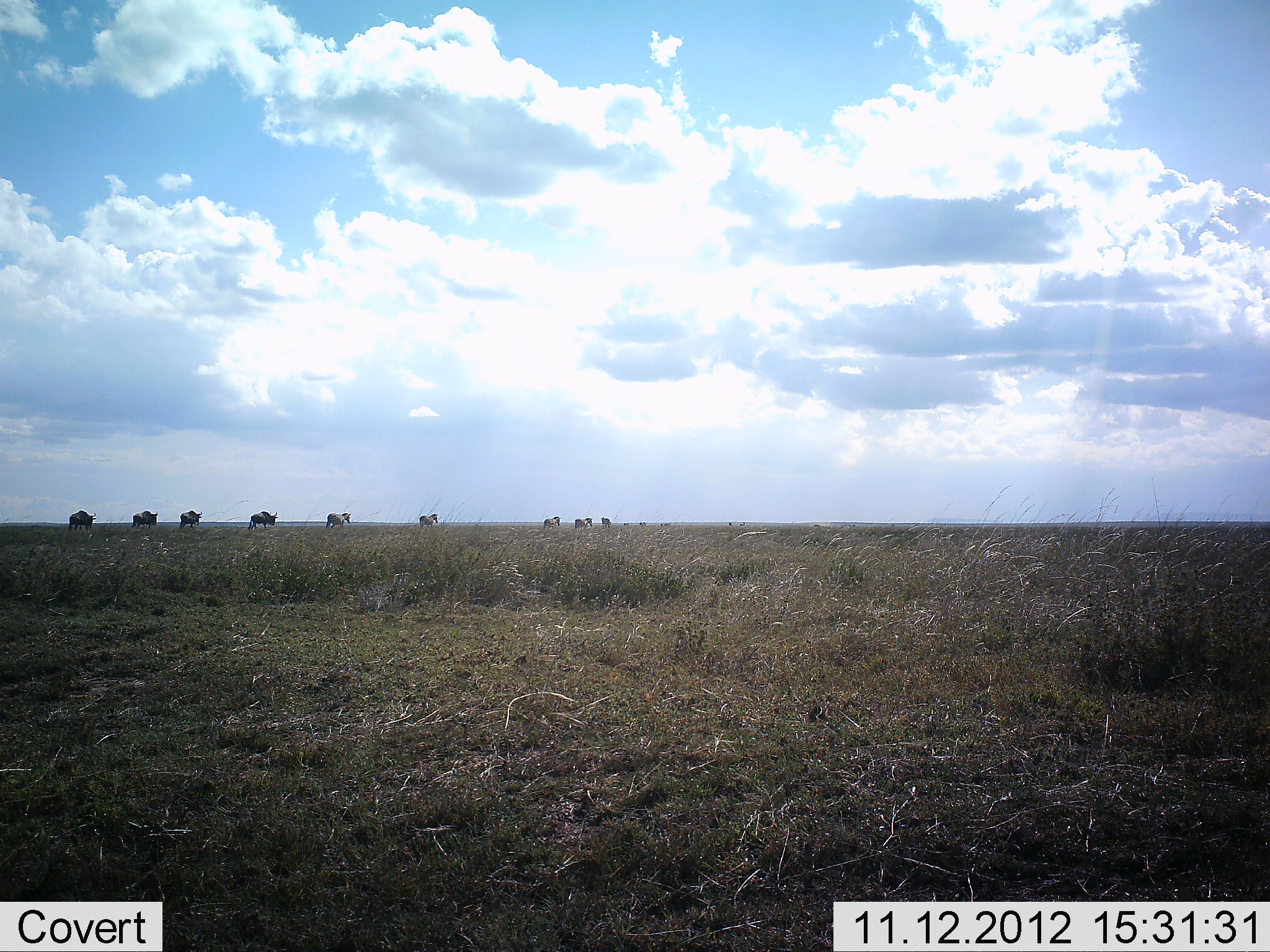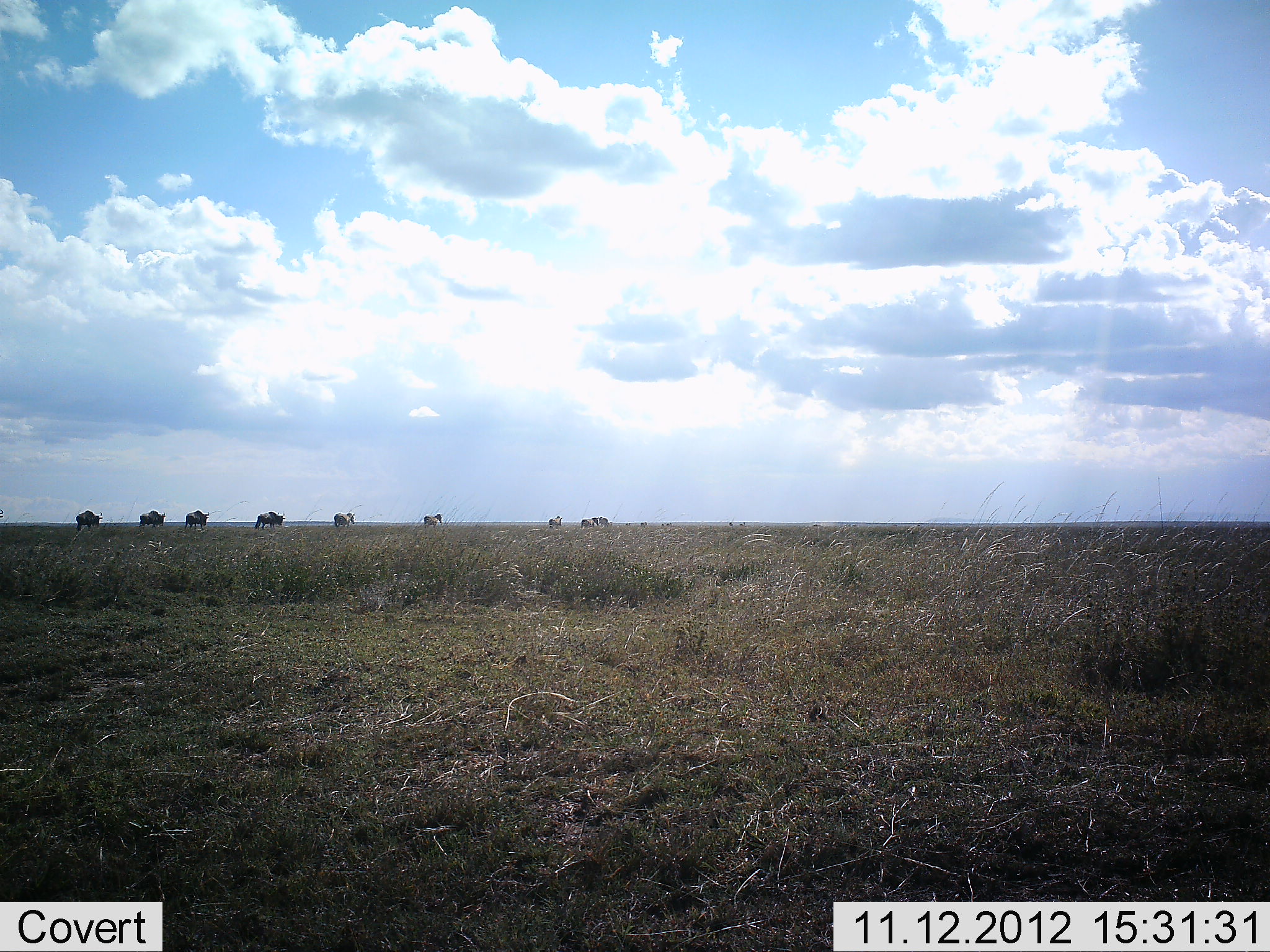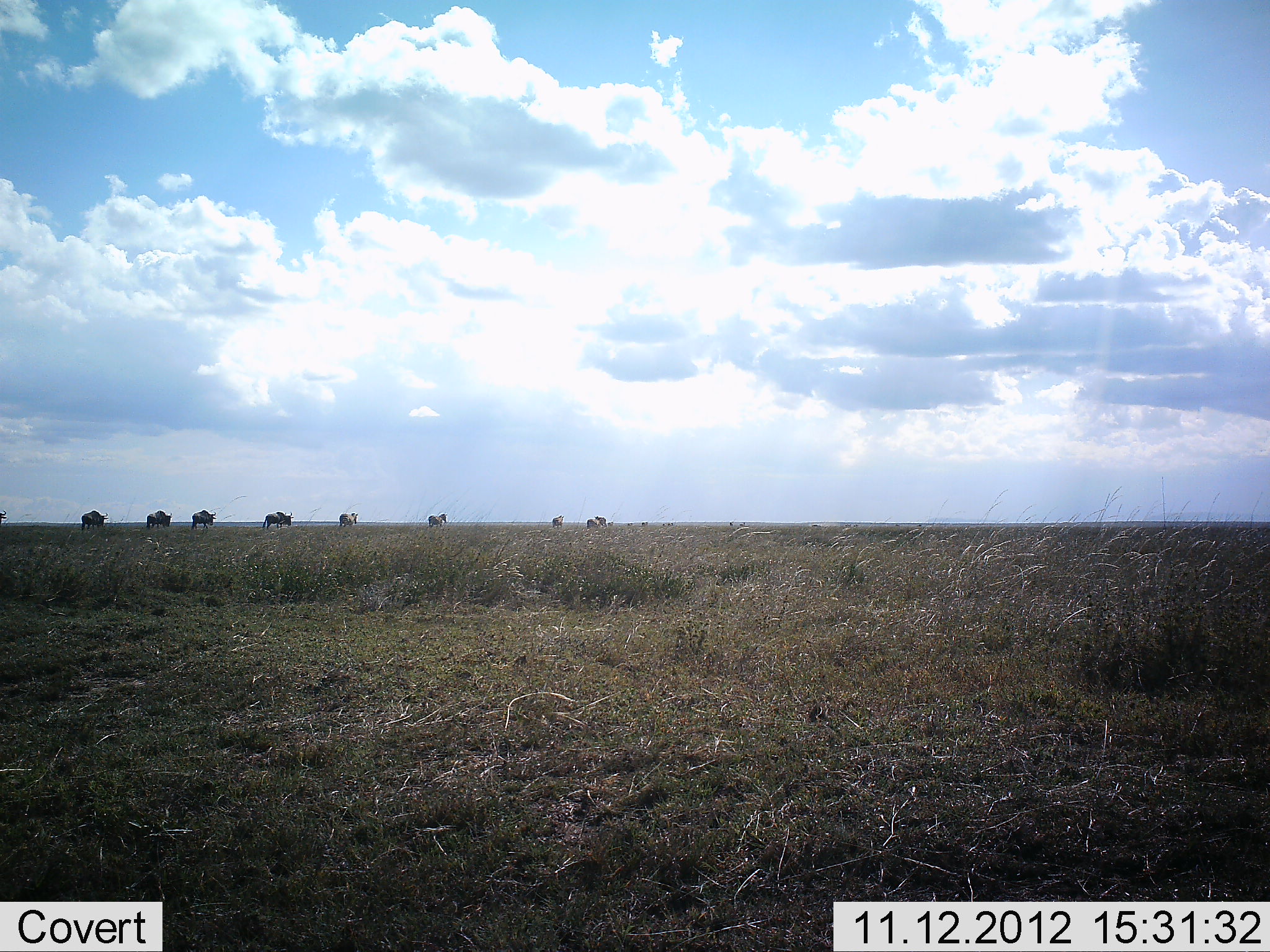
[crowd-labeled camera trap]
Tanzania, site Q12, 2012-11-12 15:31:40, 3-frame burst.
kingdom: Animalia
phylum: Chordata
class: Mammalia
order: Artiodactyla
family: Bovidae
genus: Connochaetes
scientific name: Connochaetes taurinus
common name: blue wildebeest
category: wildebeest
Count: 9.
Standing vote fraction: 0%.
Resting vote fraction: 0%.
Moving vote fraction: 100%.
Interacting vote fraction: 0%.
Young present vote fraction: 0%.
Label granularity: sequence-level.